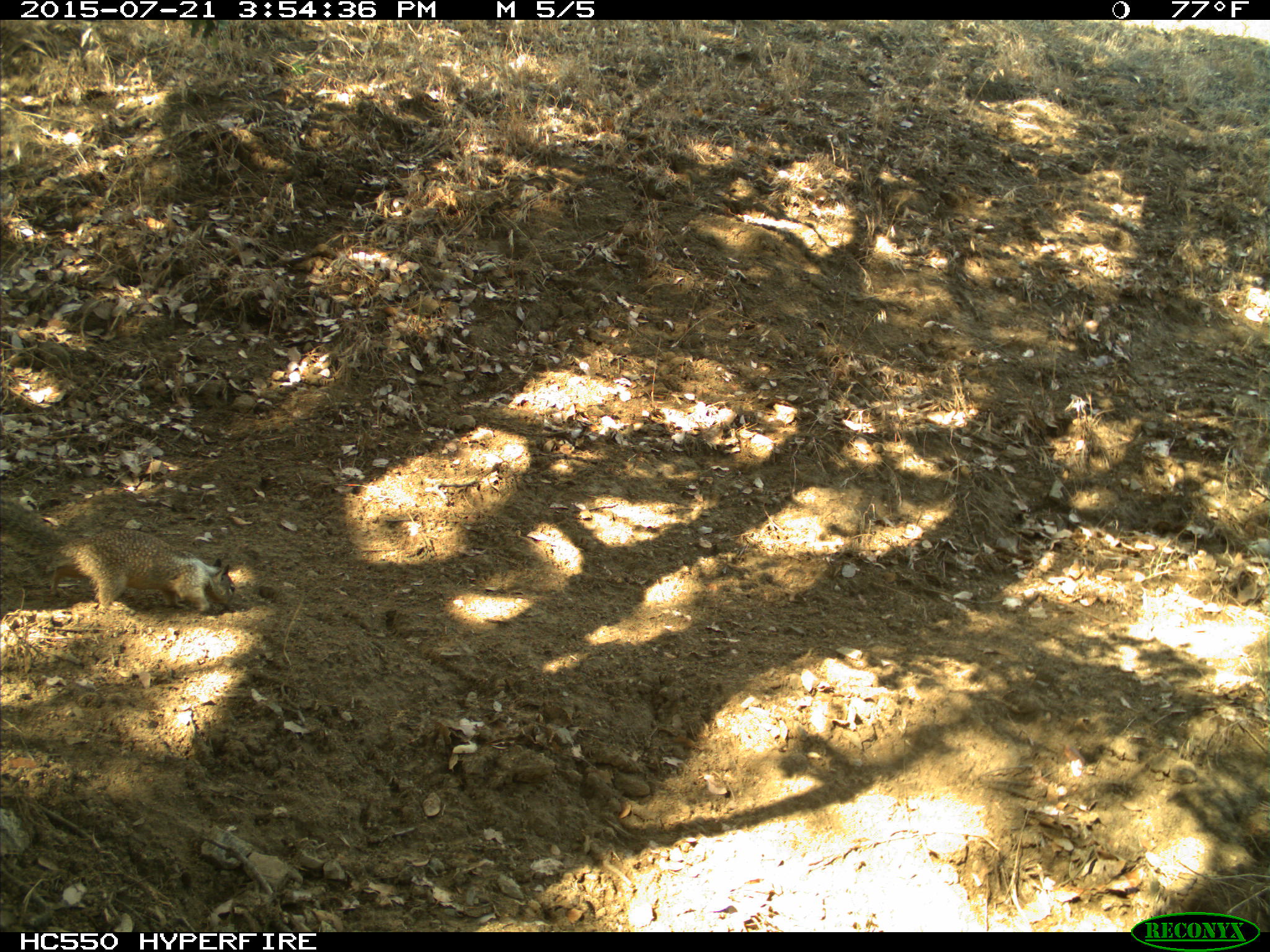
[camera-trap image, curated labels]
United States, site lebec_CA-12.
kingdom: Animalia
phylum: Chordata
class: Mammalia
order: Rodentia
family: Sciuridae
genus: Otospermophilus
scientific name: Otospermophilus beecheyi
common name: california ground squirrel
Otospermophilus beecheyi (california ground squirrel).